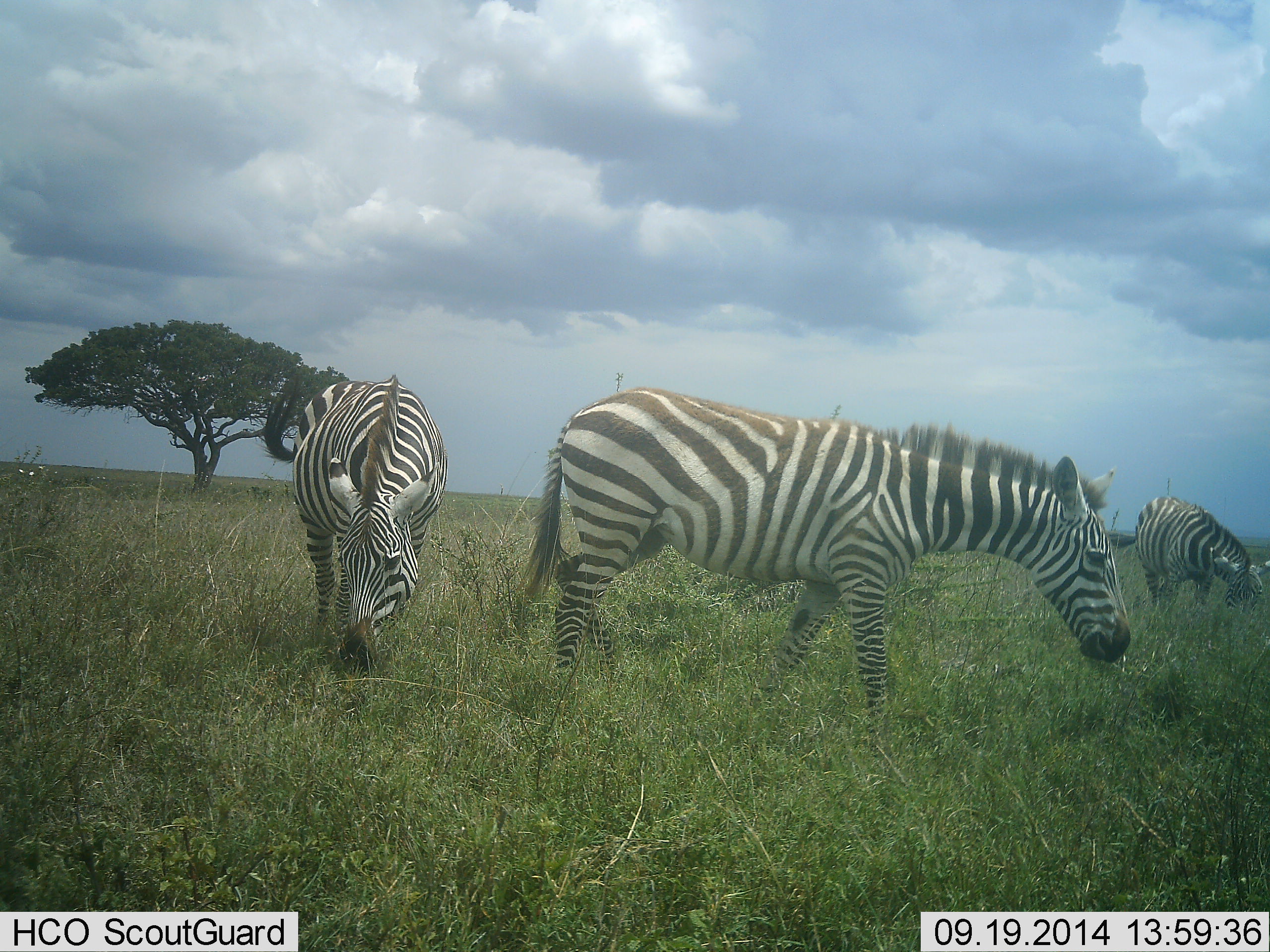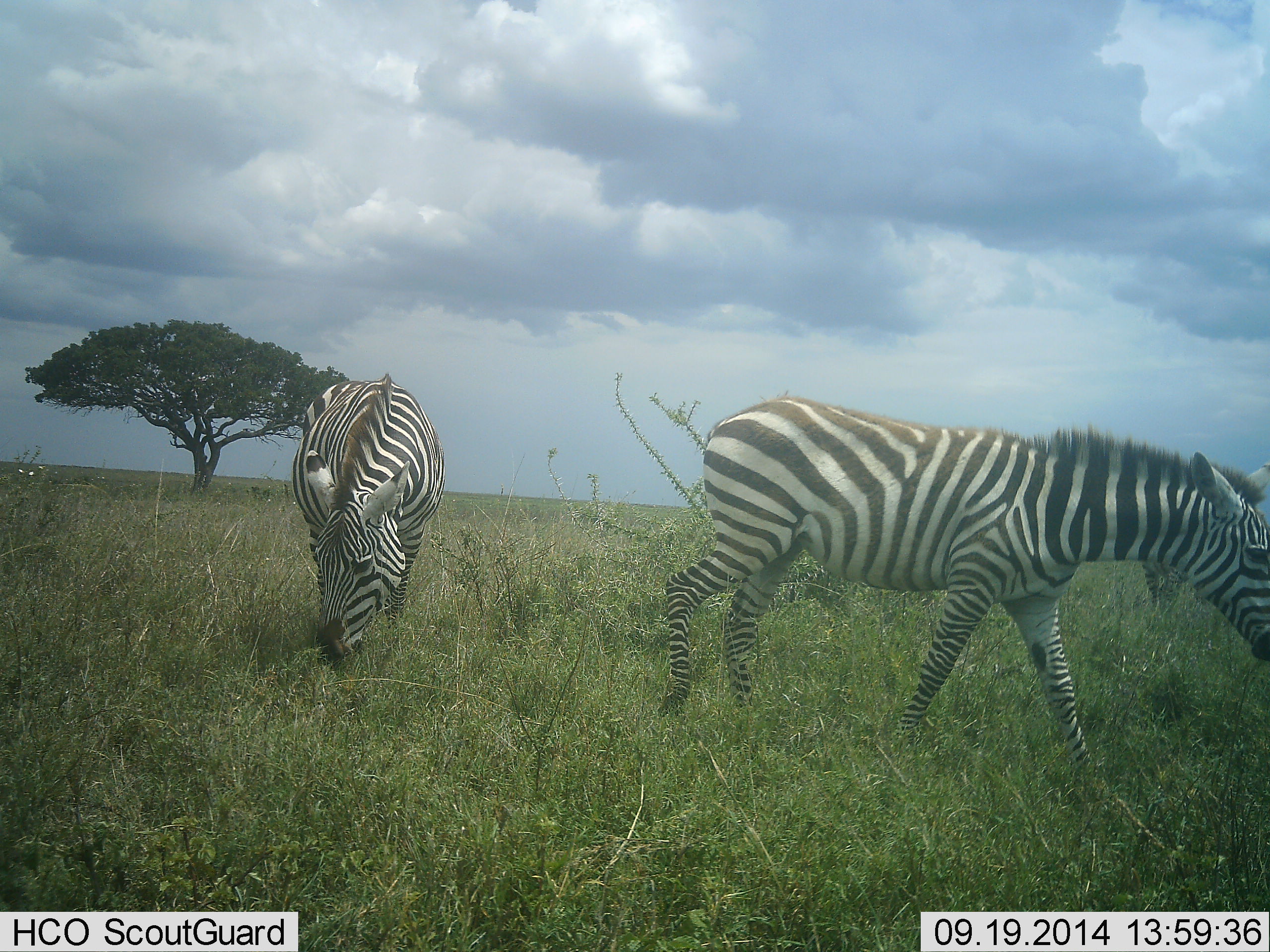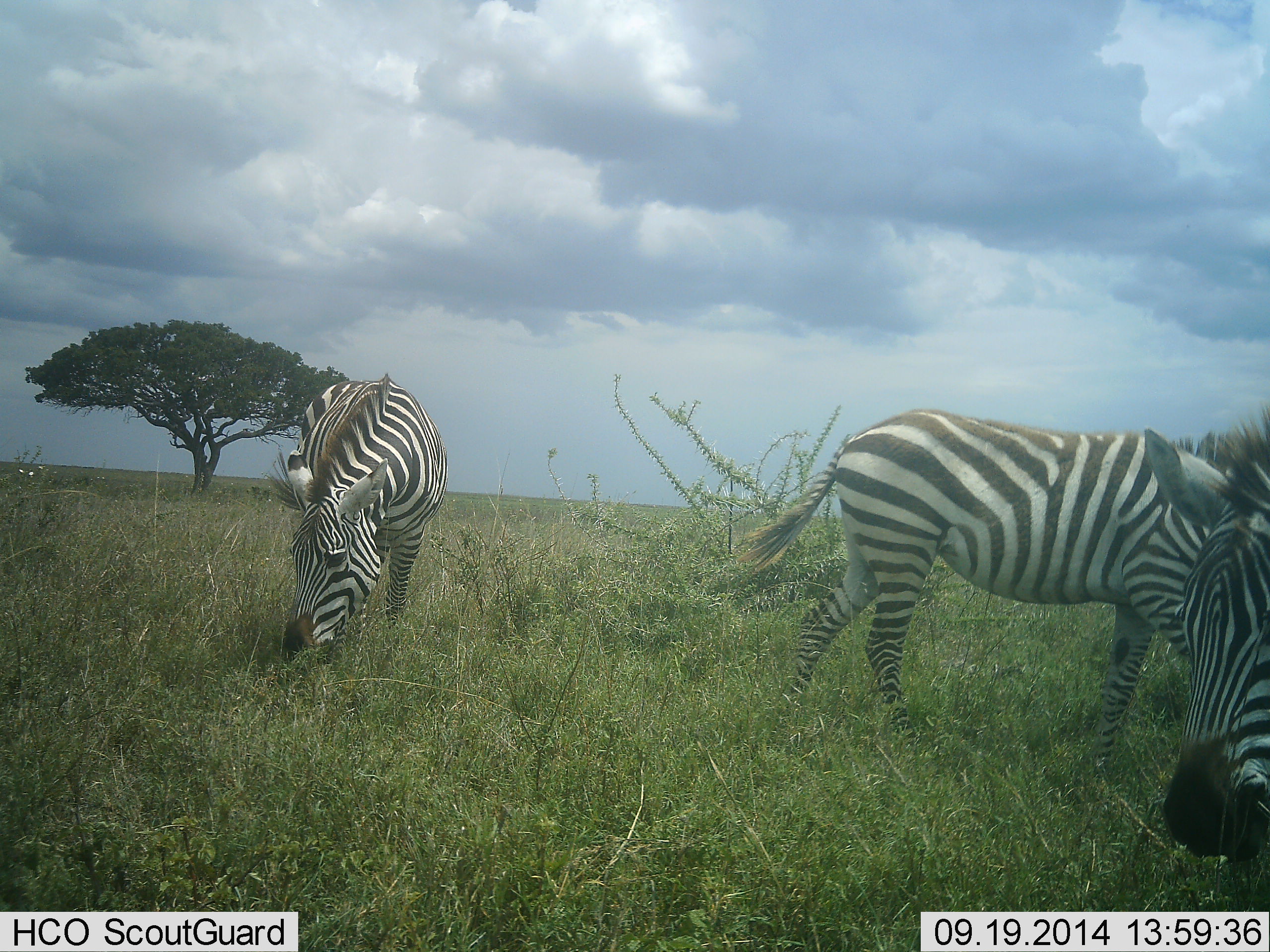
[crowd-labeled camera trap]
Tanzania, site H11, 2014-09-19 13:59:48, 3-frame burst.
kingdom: Animalia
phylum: Chordata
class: Mammalia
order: Perissodactyla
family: Equidae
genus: Equus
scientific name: Equus quagga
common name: plains zebra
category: zebra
Zebra (plains zebra) (Equus quagga), count 2. Behavior (volunteer vote fractions): standing 0%, resting 11%, moving 44%, interacting 0%. Young present (vote fraction): 11%. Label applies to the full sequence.